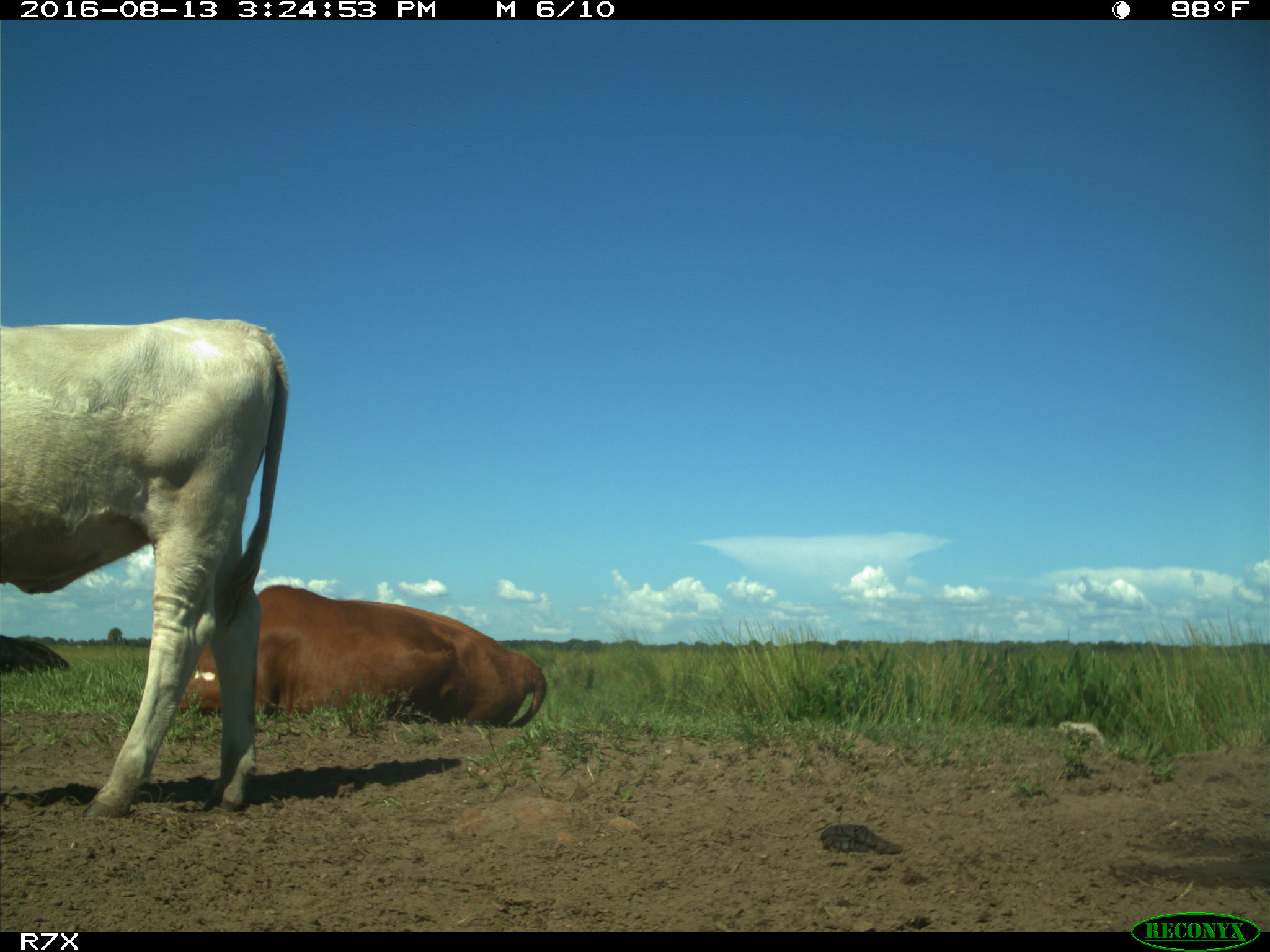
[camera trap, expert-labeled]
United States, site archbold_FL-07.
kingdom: Animalia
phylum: Chordata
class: Mammalia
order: Artiodactyla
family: Bovidae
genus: Bos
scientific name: Bos taurus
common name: domestic cow